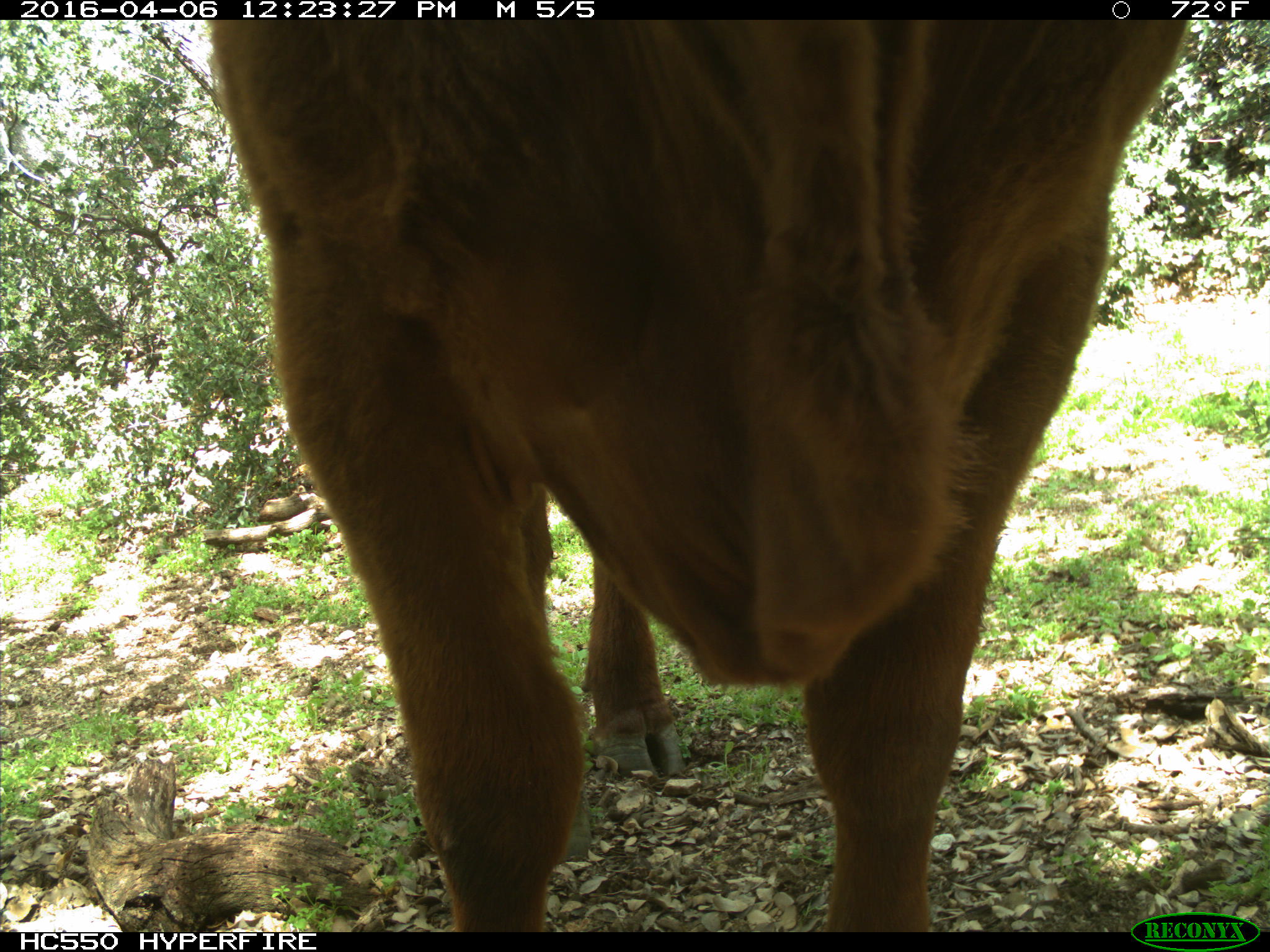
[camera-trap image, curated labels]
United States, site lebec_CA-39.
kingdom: Animalia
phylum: Chordata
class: Mammalia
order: Artiodactyla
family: Bovidae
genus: Bos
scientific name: Bos taurus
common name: domestic cow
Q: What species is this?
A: Bos taurus (domestic cow).